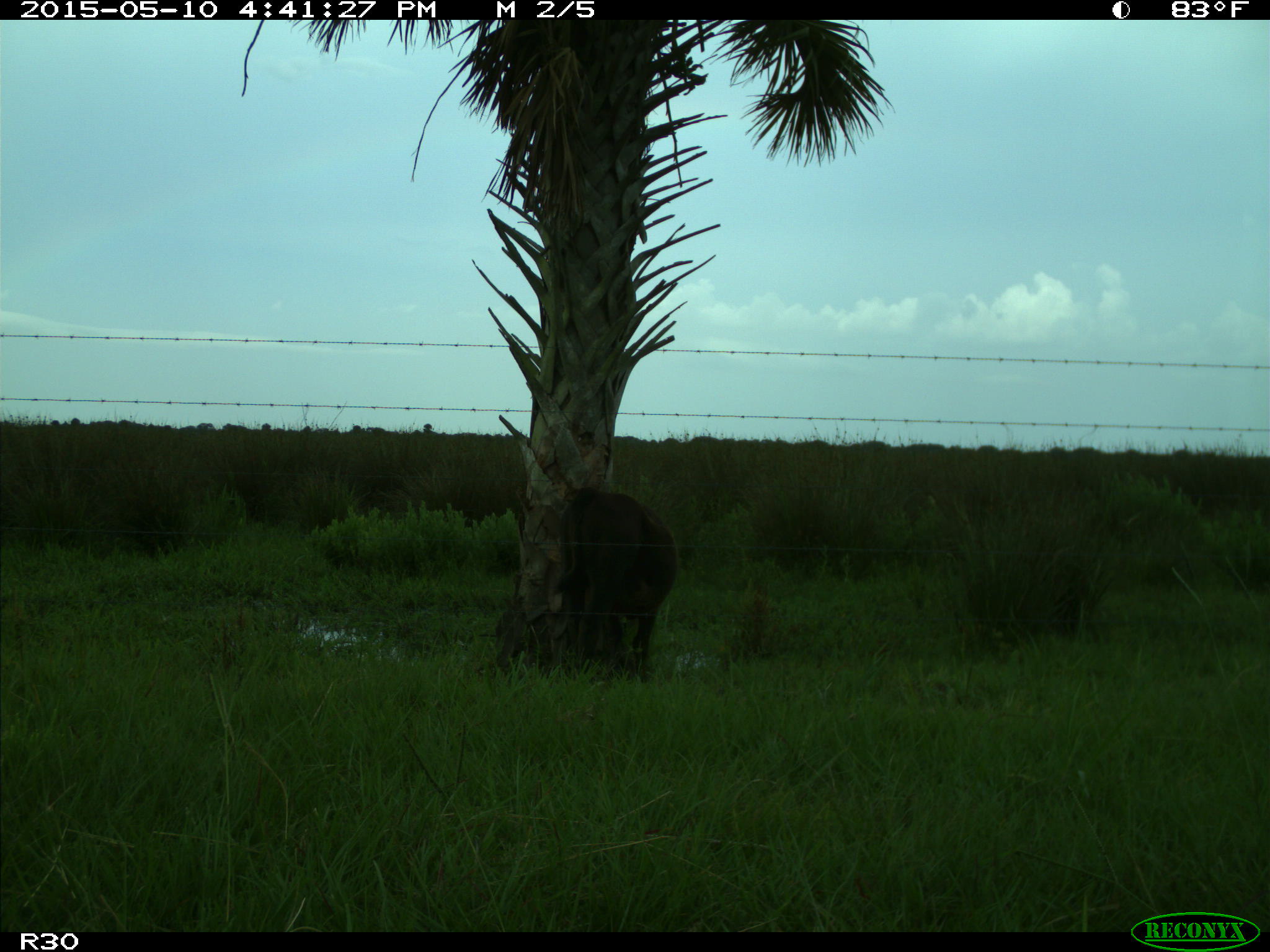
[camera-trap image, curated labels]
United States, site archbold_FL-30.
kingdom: Animalia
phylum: Chordata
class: Mammalia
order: Artiodactyla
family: Bovidae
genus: Bos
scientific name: Bos taurus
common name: domestic cow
Bos taurus (domestic cow).